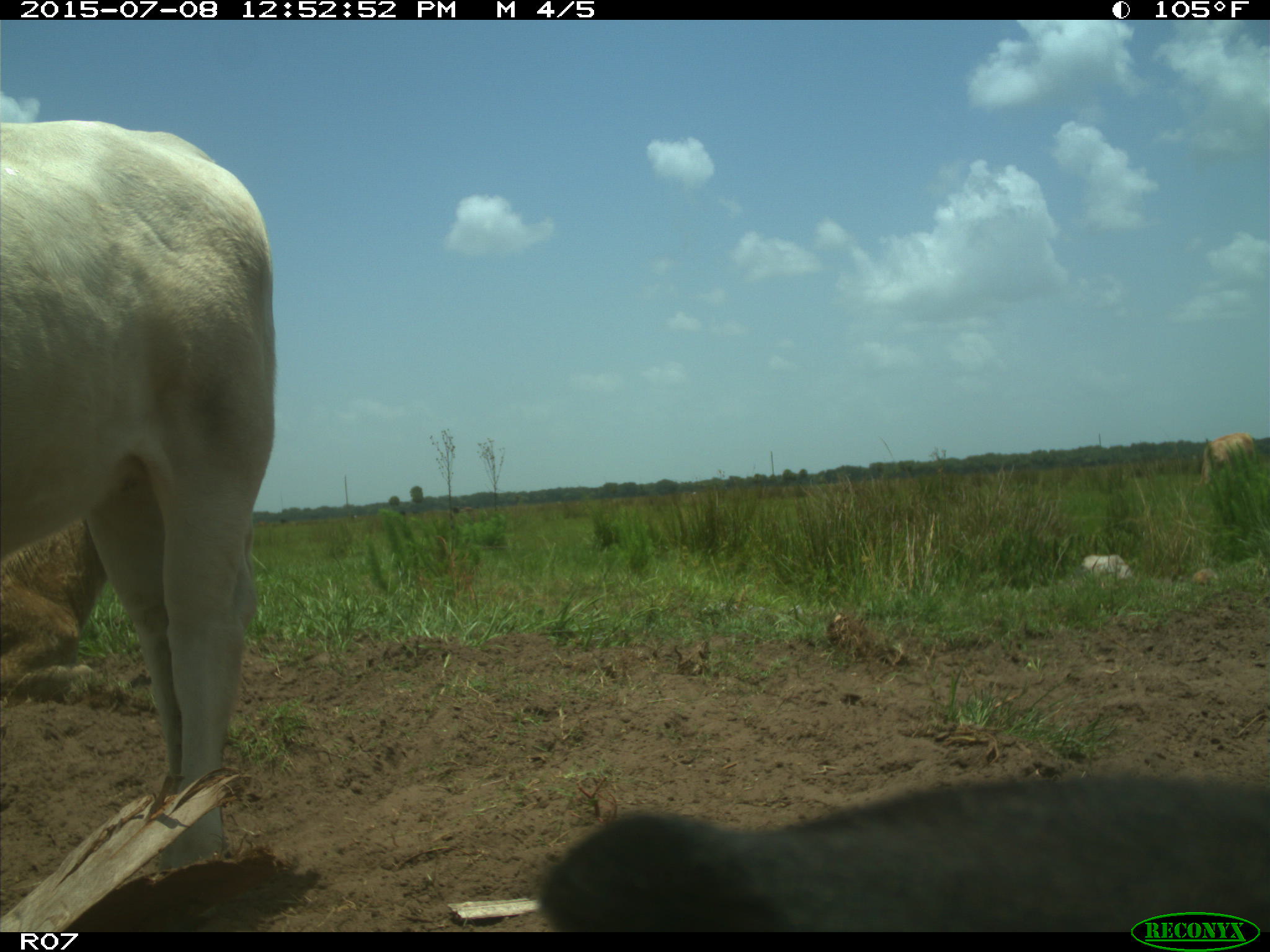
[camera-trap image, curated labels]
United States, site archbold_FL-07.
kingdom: Animalia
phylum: Chordata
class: Mammalia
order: Artiodactyla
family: Bovidae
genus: Bos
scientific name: Bos taurus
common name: domestic cow